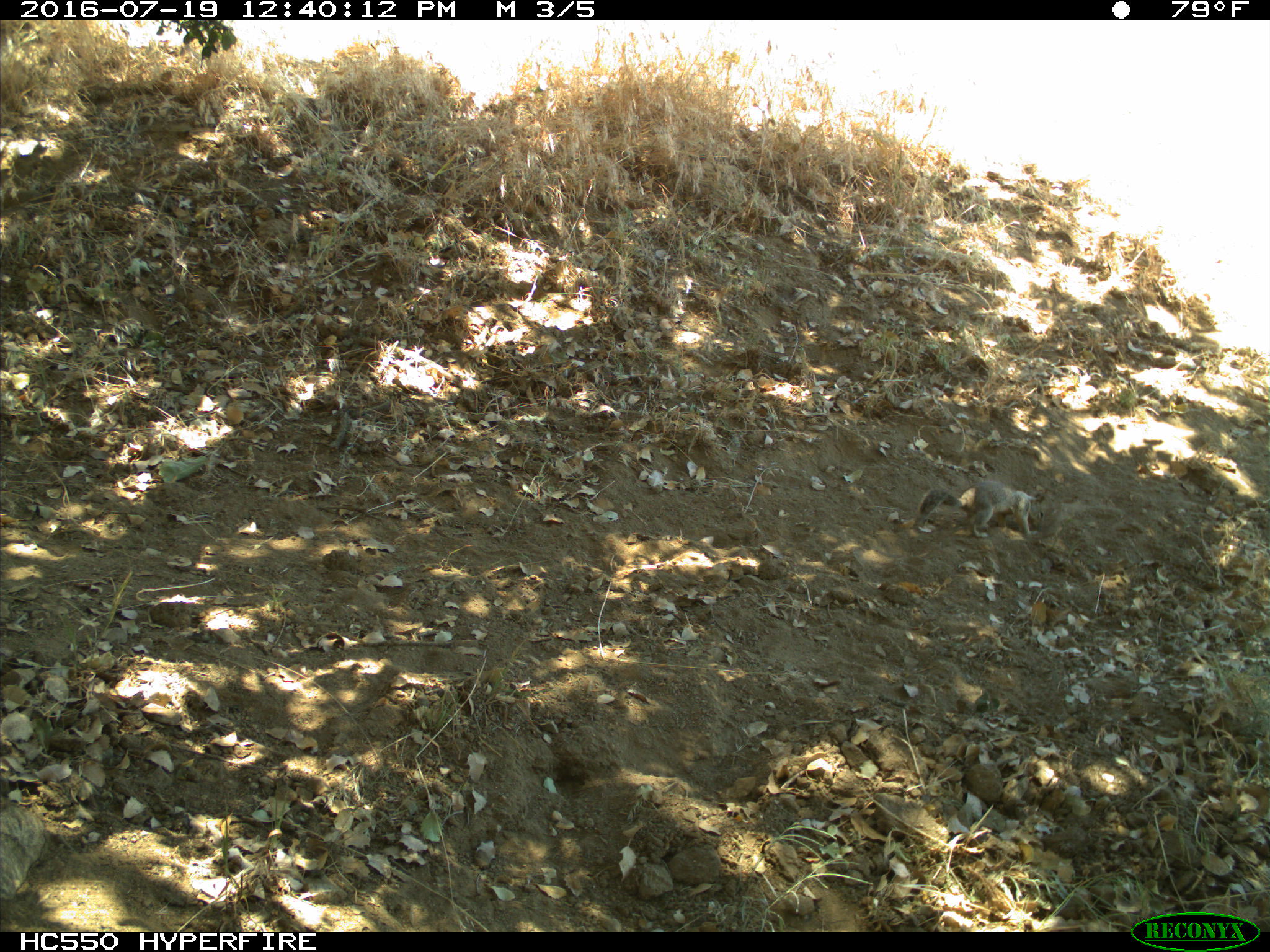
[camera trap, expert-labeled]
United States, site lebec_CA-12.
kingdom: Animalia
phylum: Chordata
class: Mammalia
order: Rodentia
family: Sciuridae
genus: Otospermophilus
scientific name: Otospermophilus beecheyi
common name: california ground squirrel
Otospermophilus beecheyi (california ground squirrel).